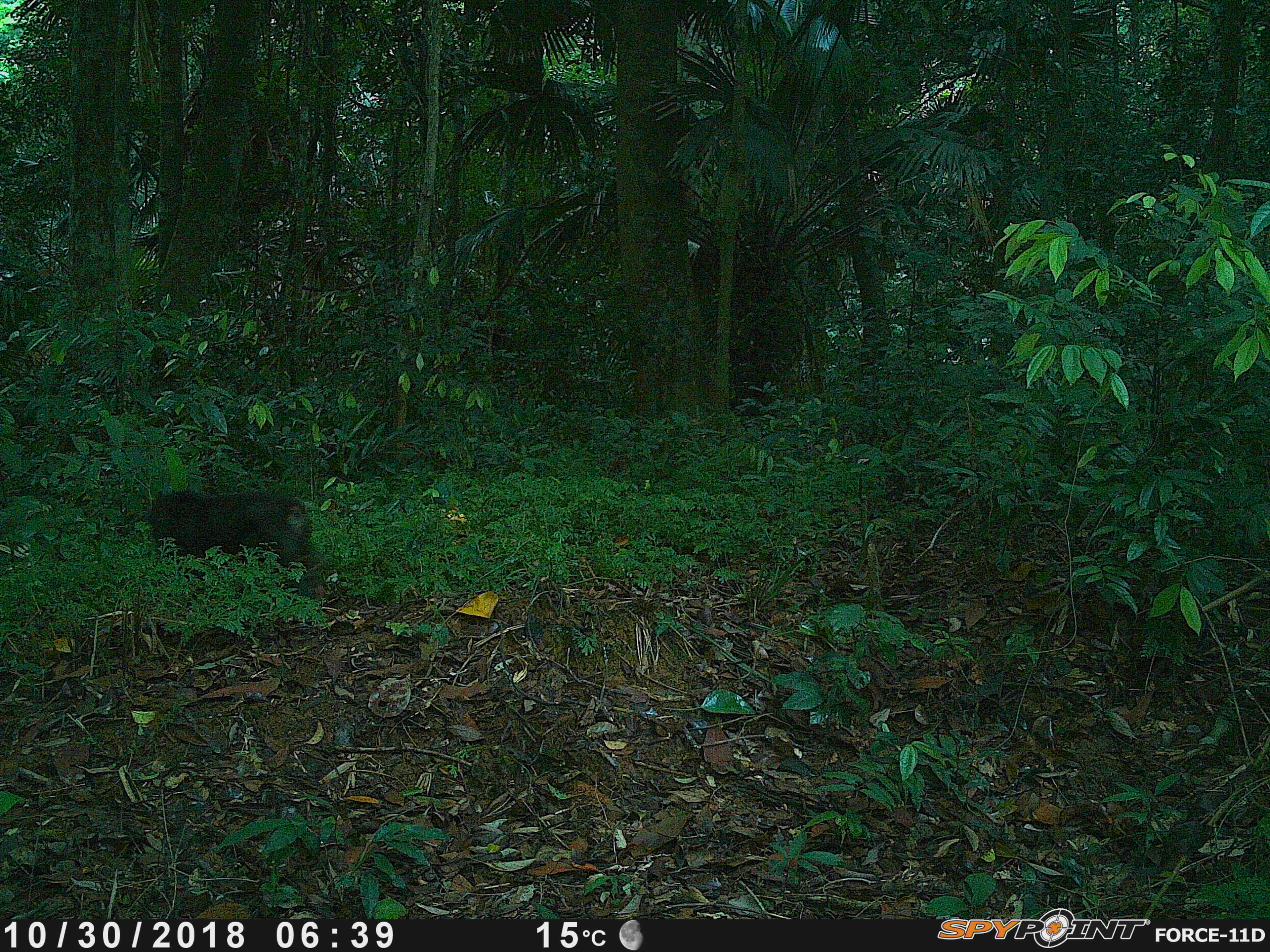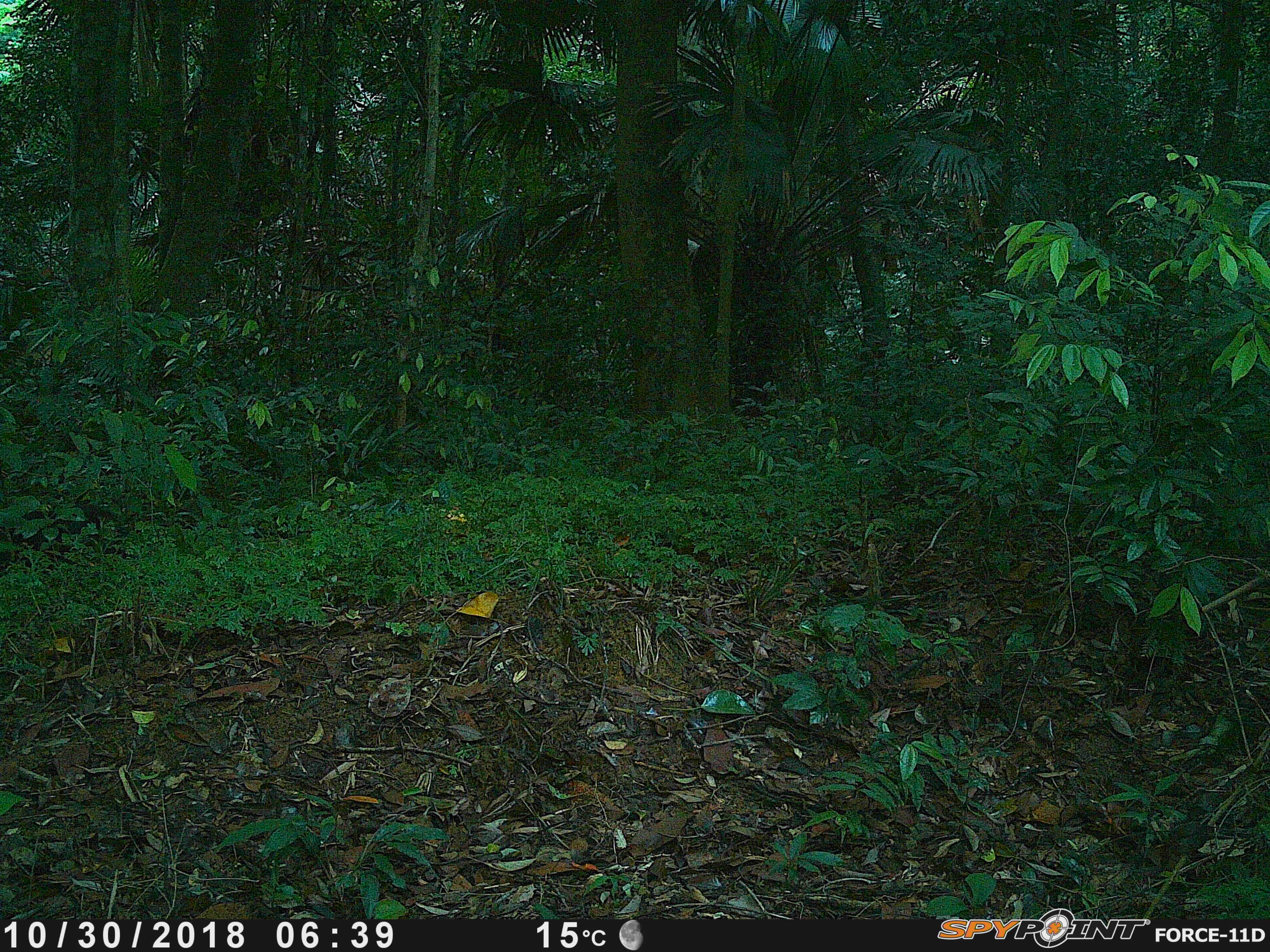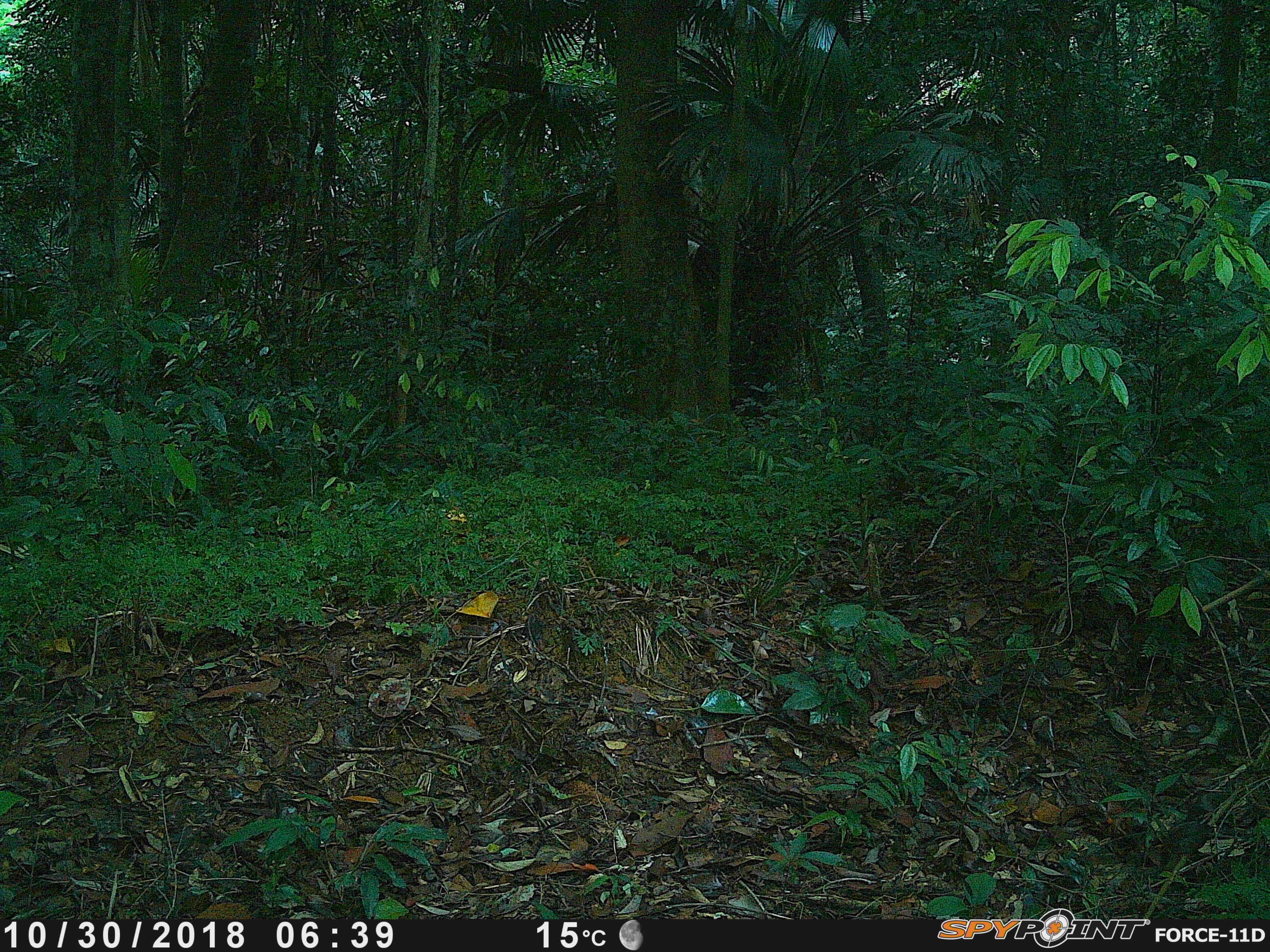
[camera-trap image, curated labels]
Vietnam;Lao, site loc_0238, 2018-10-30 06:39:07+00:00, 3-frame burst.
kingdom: Animalia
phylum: Chordata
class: Mammalia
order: Primates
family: Cercopithecidae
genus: Macaca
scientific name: Macaca arctoides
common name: stump-tailed macaque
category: stump tailed macaque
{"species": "stump tailed macaque (stump-tailed macaque) (Macaca arctoides)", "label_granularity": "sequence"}